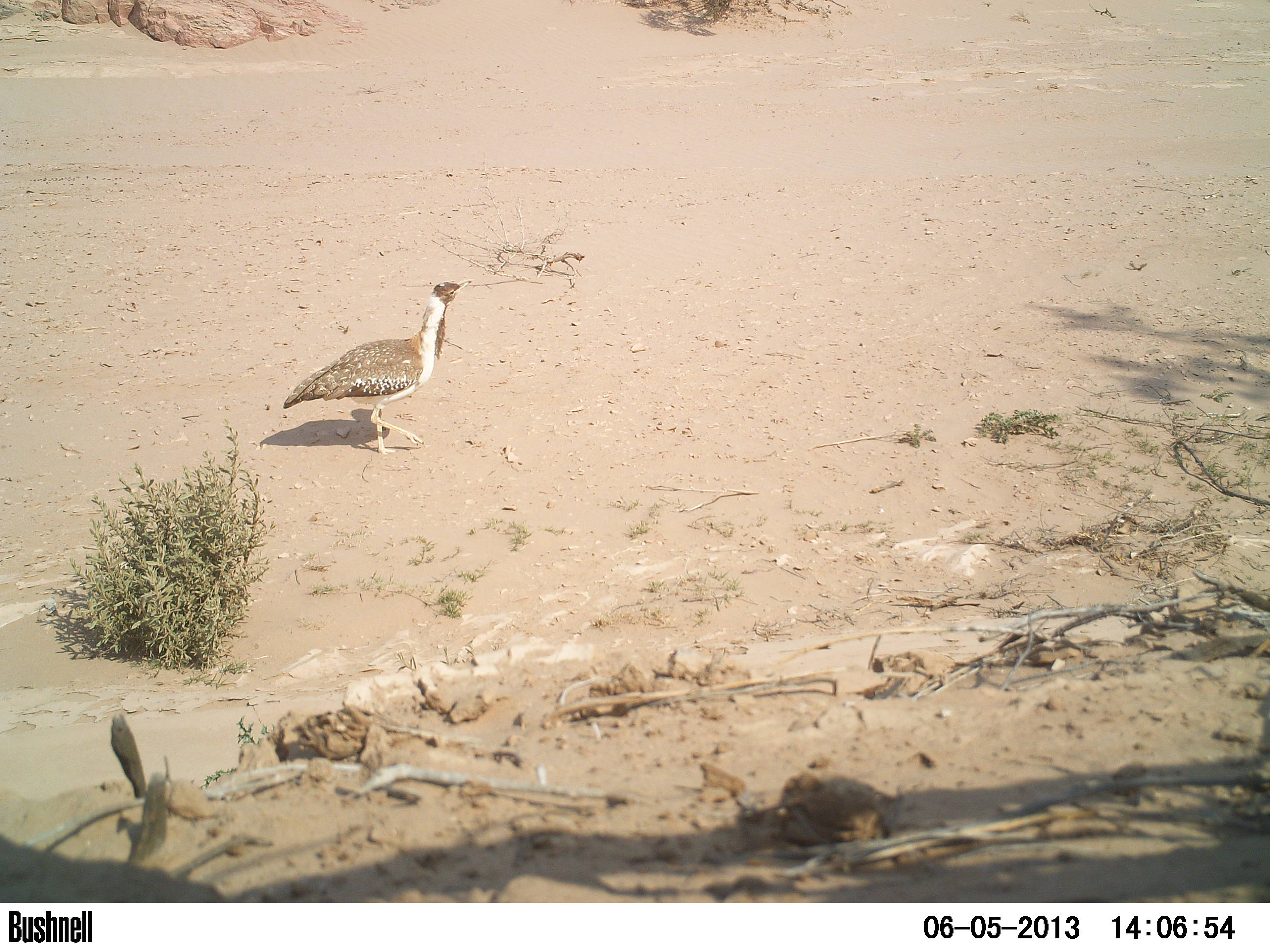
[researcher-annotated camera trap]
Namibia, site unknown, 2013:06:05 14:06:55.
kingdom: Animalia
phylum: Chordata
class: Aves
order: Otidiformes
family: Otididae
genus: Neotis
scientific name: Neotis ludwigii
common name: ludwig's bustard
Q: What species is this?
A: Neotis ludwigii (ludwig's bustard).